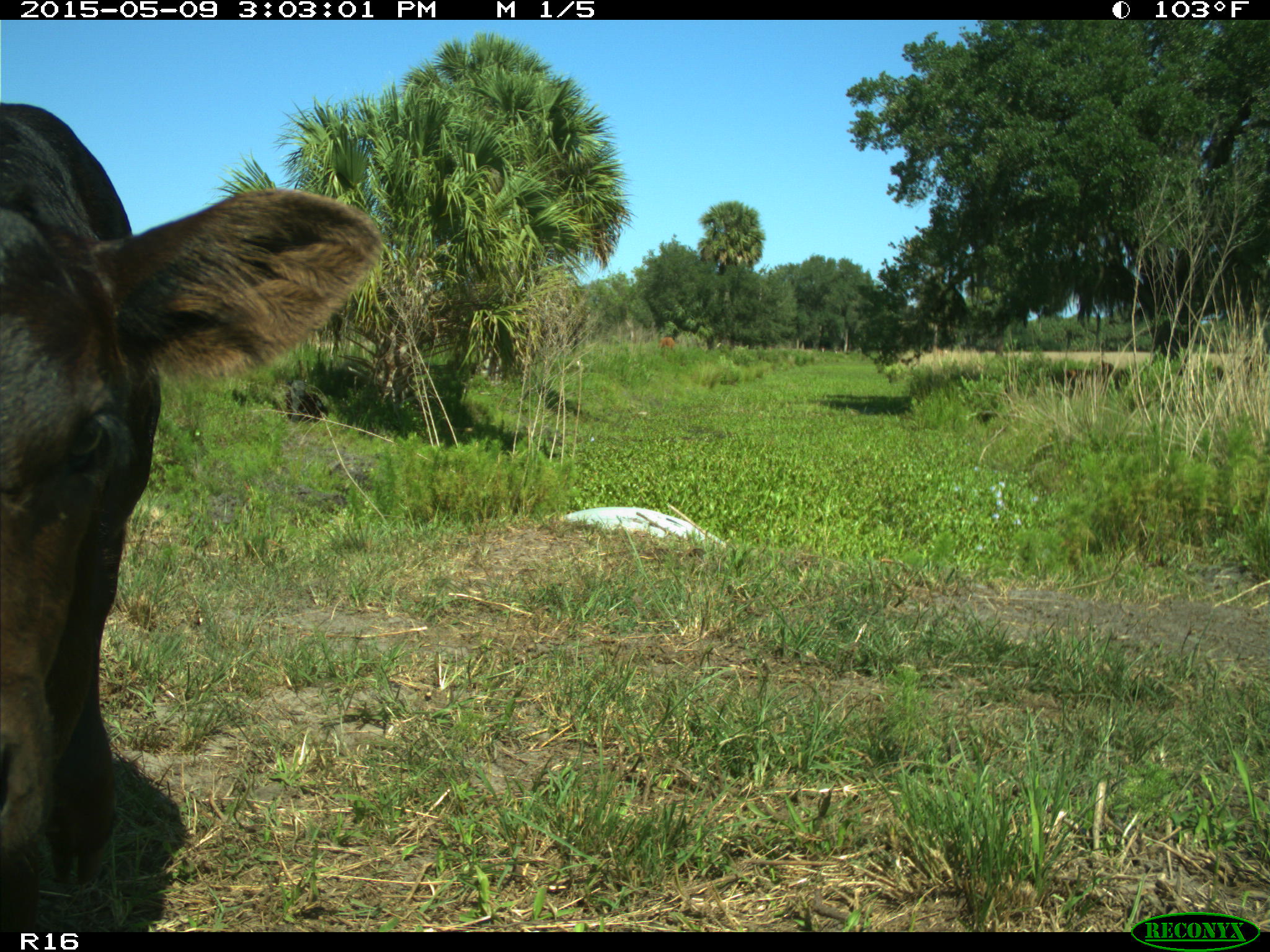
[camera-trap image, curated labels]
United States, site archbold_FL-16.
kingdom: Animalia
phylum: Chordata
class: Mammalia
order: Artiodactyla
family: Bovidae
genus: Bos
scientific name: Bos taurus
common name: domestic cow